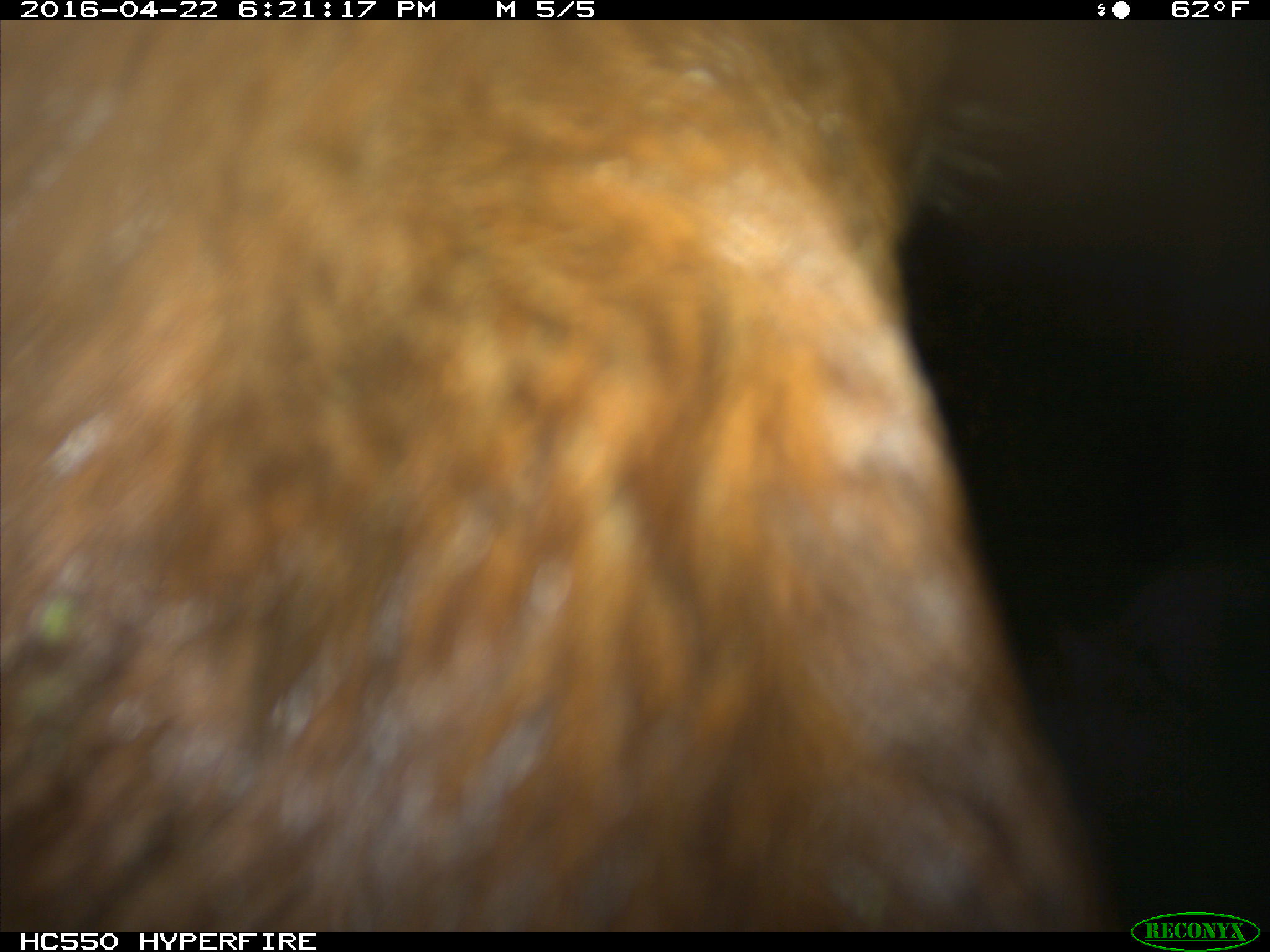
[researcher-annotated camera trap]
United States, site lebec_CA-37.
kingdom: Animalia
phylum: Chordata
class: Mammalia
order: Artiodactyla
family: Bovidae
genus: Bos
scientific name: Bos taurus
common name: domestic cow